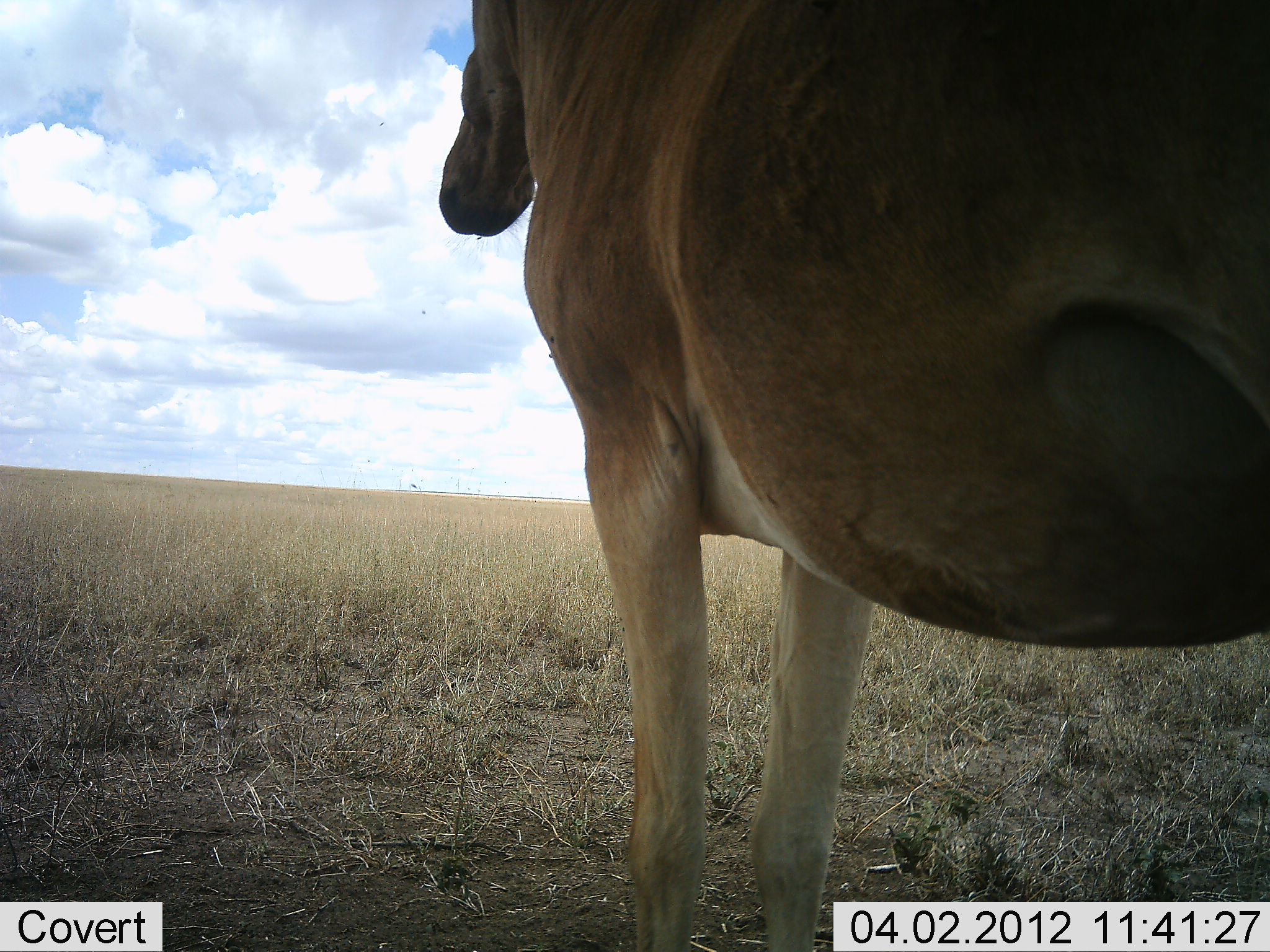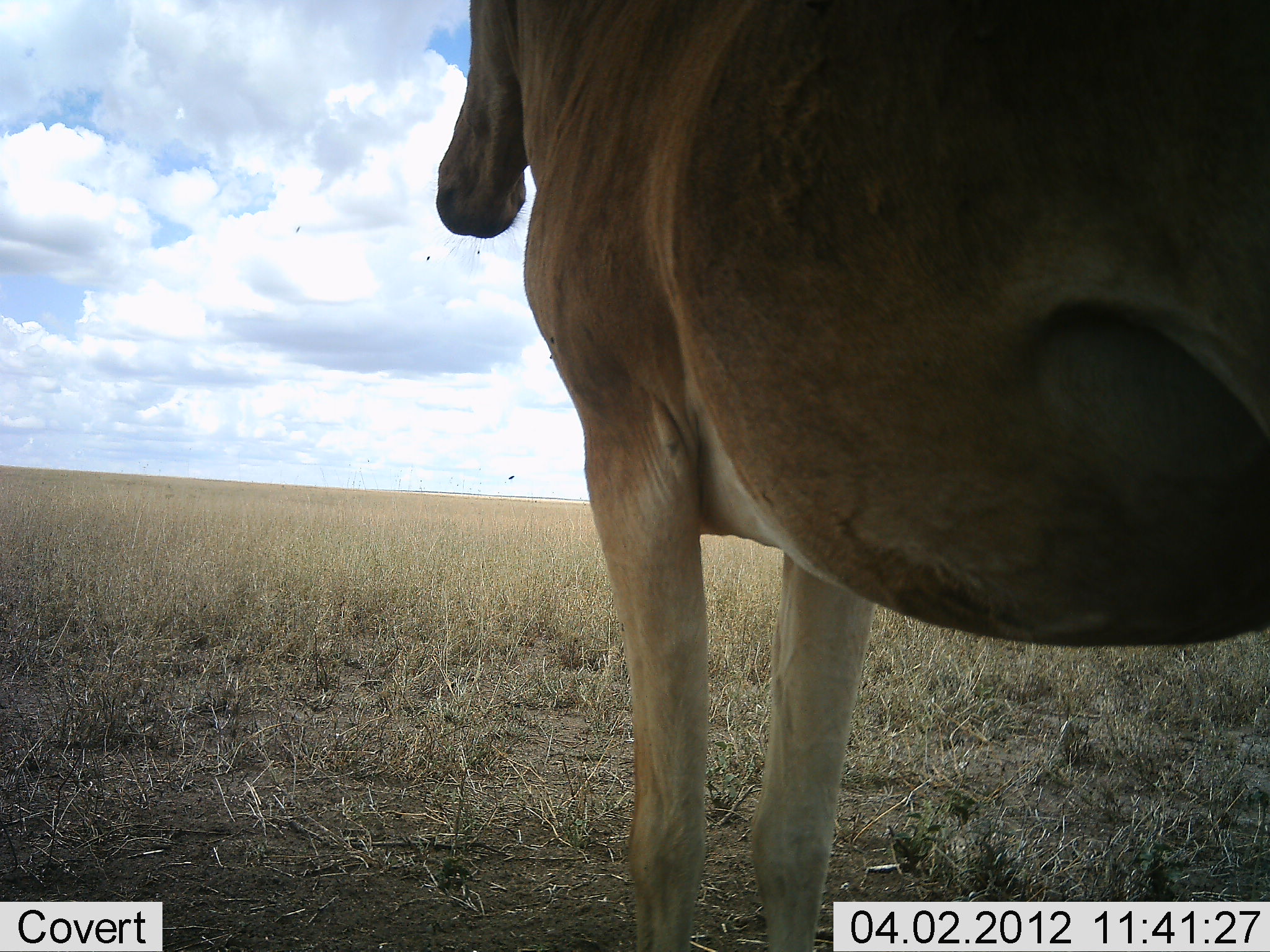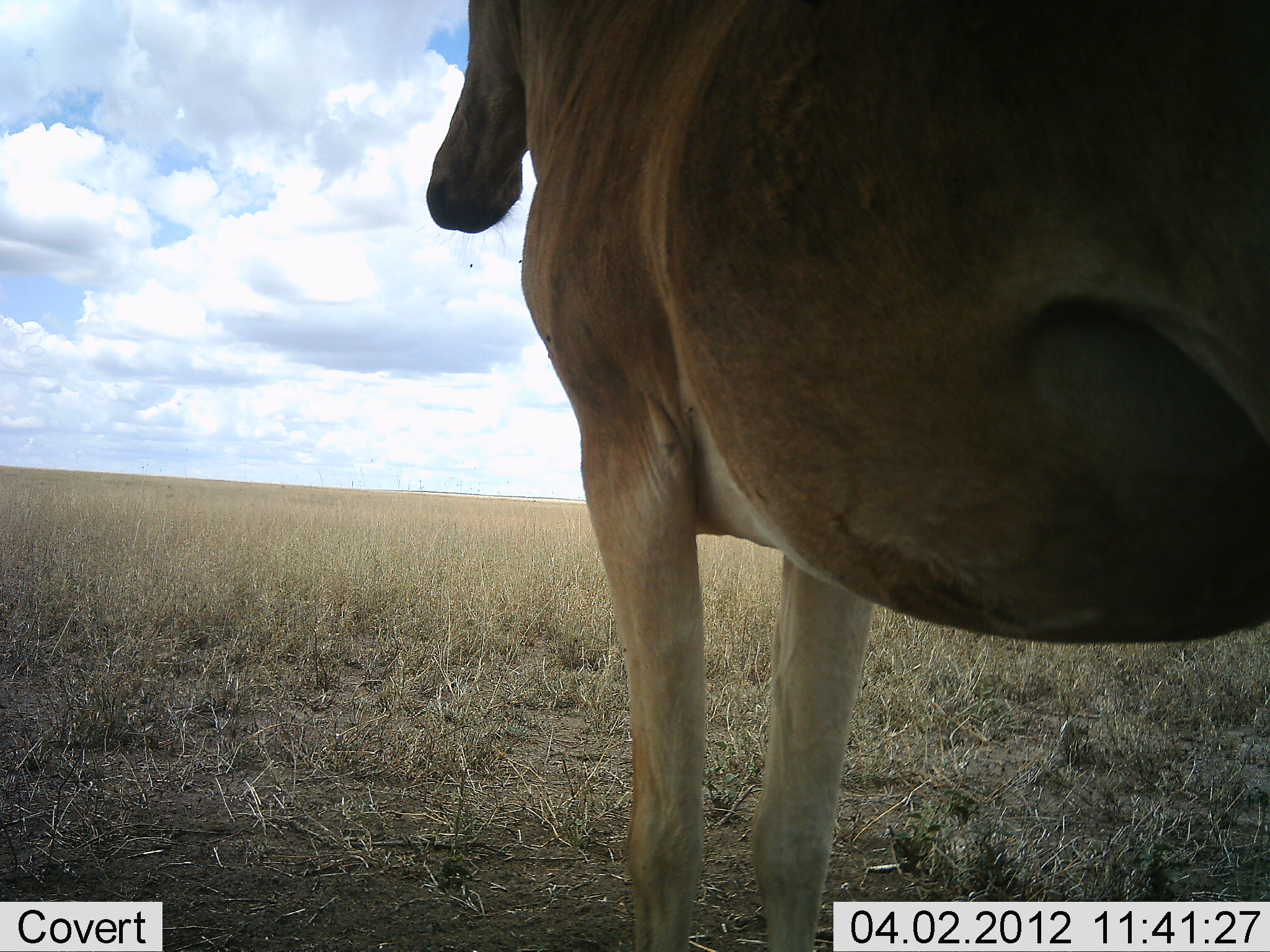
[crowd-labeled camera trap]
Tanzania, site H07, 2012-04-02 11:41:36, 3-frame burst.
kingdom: Animalia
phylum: Chordata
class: Mammalia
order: Artiodactyla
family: Bovidae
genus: Alcelaphus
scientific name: Alcelaphus buselaphus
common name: hartebeest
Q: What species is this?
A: Hartebeest (Alcelaphus buselaphus).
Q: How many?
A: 1.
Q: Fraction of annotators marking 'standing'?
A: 100%.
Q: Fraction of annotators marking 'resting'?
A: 0%.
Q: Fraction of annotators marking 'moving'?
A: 0%.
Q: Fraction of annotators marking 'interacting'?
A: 0%.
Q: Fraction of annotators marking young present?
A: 0%.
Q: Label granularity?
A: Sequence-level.